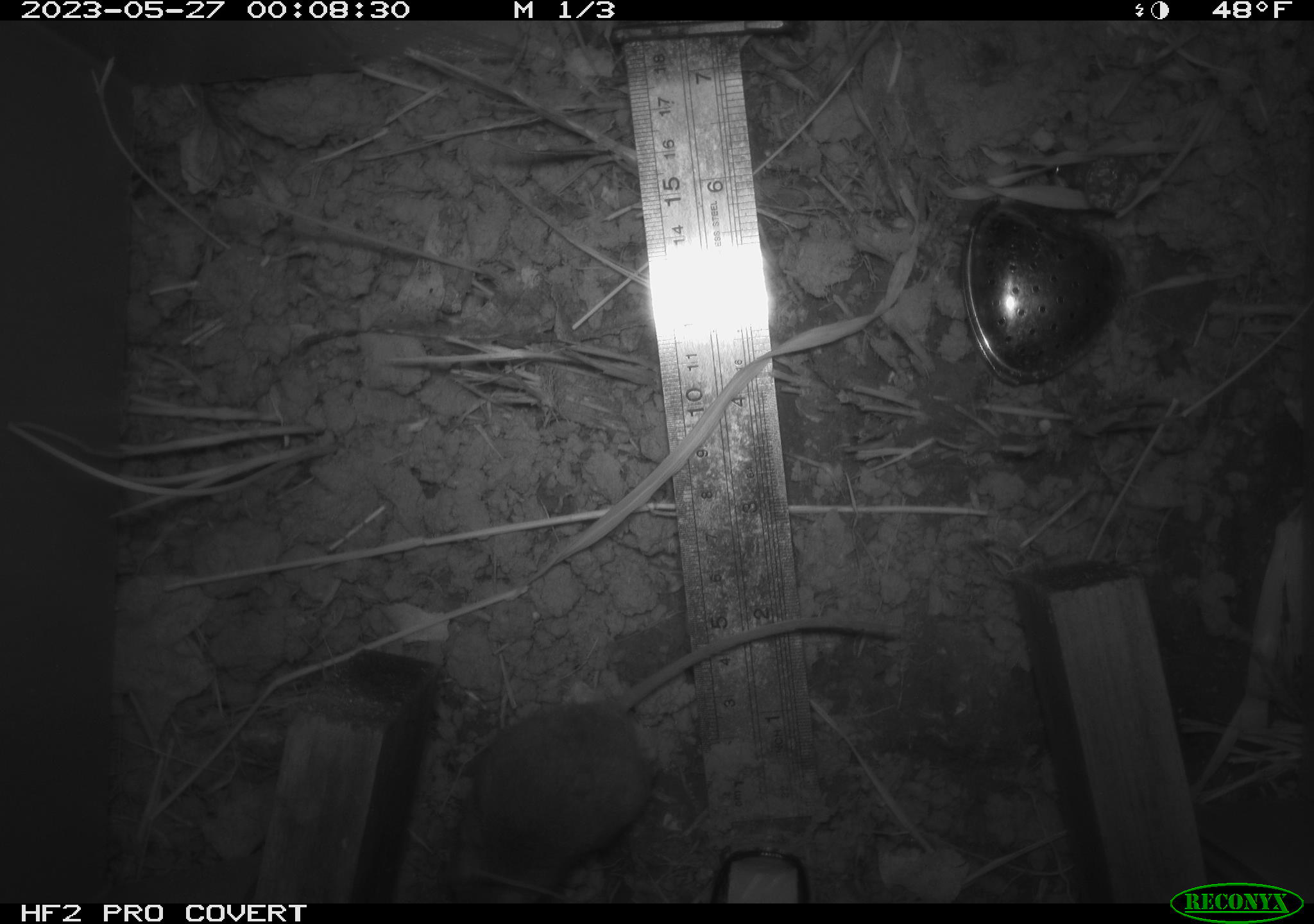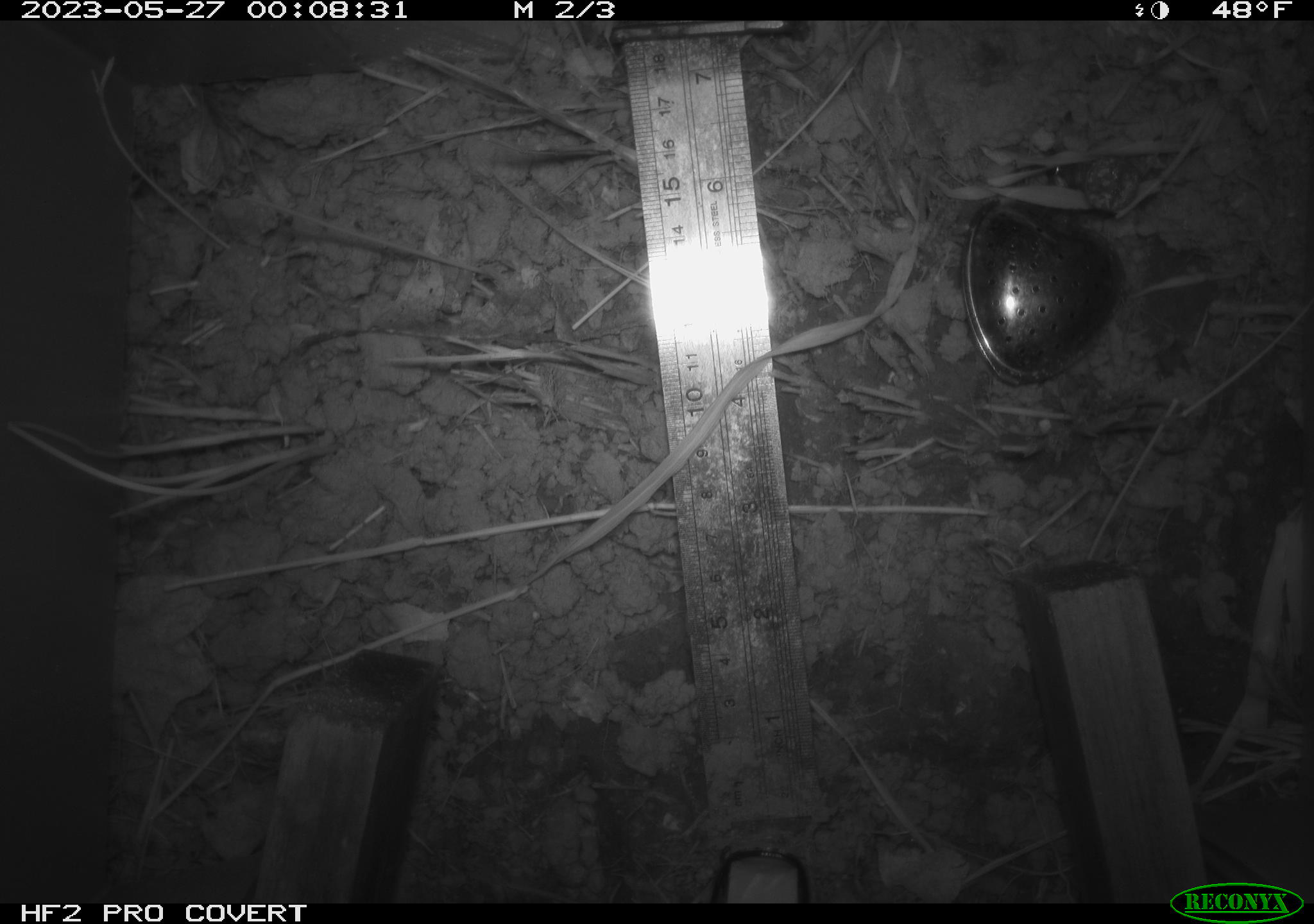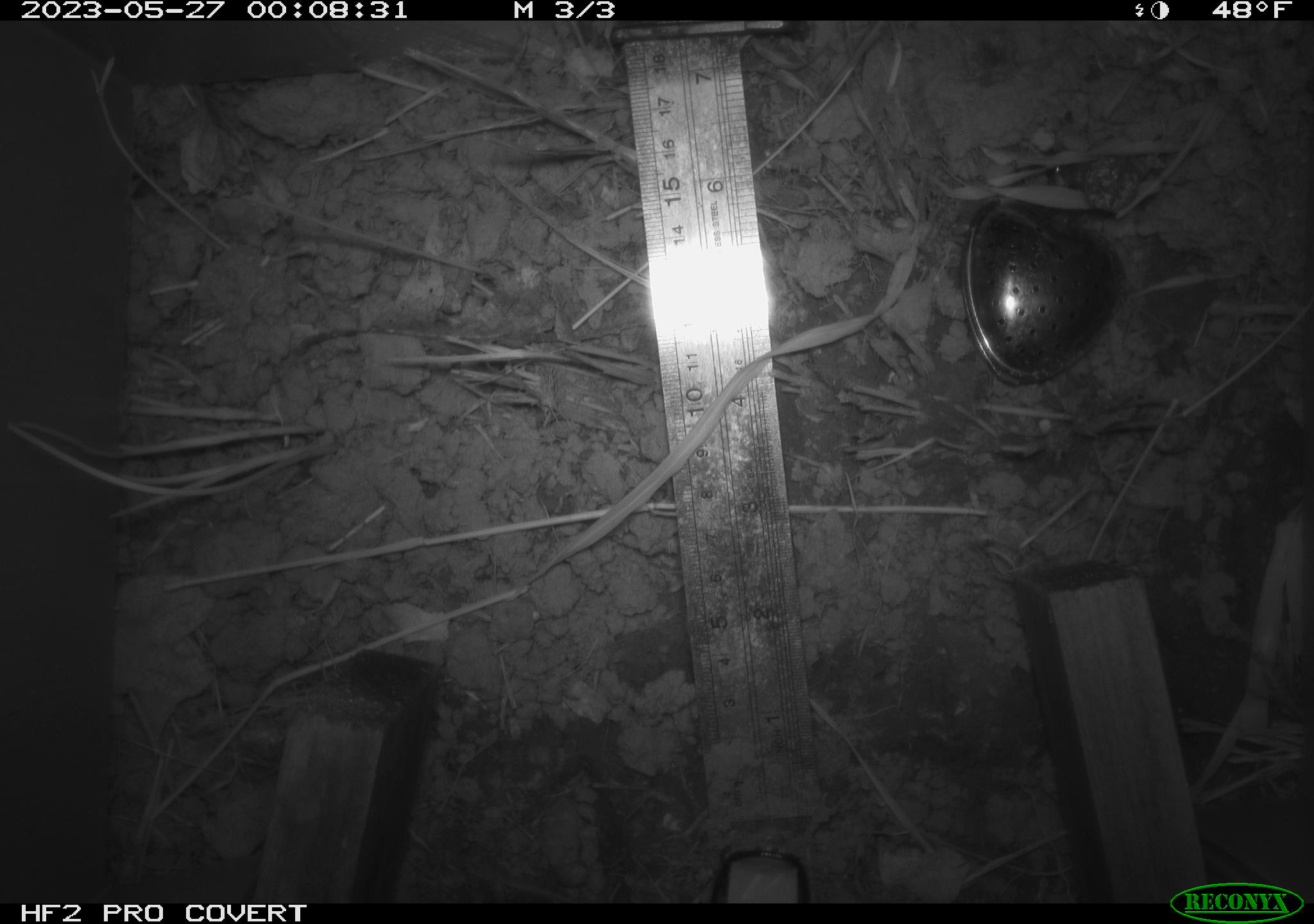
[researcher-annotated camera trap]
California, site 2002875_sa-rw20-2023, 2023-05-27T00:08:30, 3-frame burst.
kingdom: Animalia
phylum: Chordata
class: Mammalia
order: Rodentia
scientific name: Rodentia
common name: mouse species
Mouse species (Rodentia).